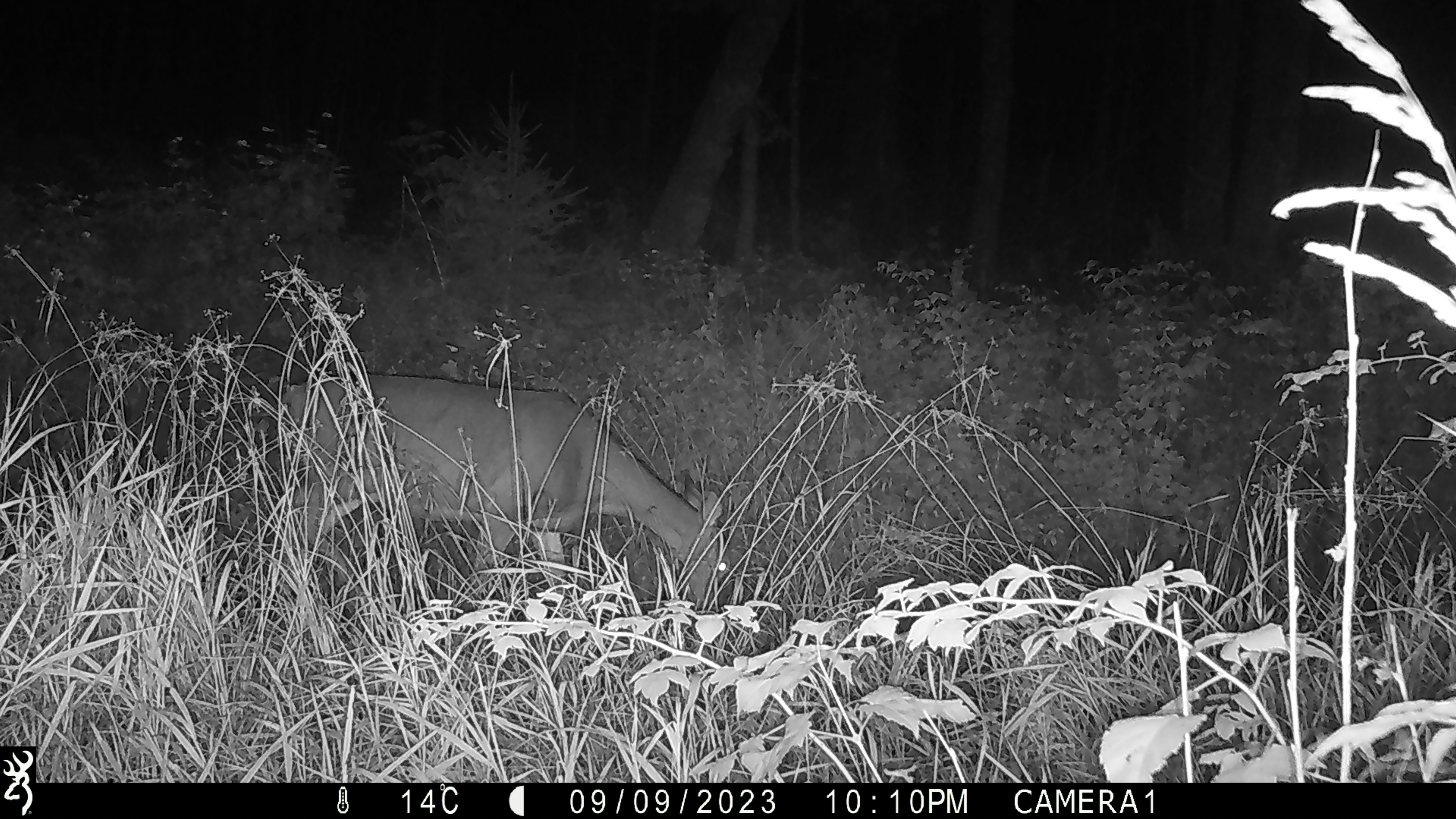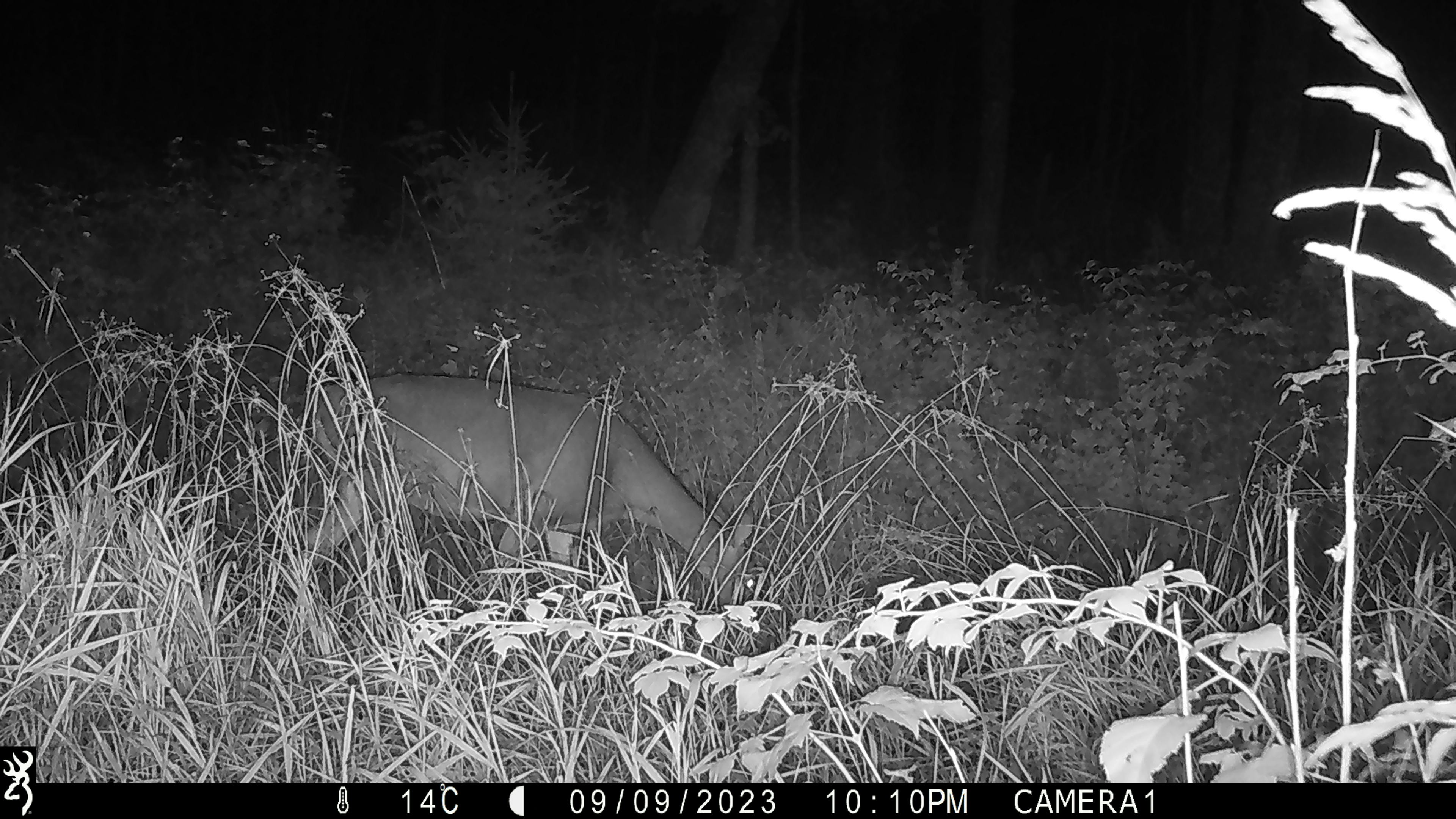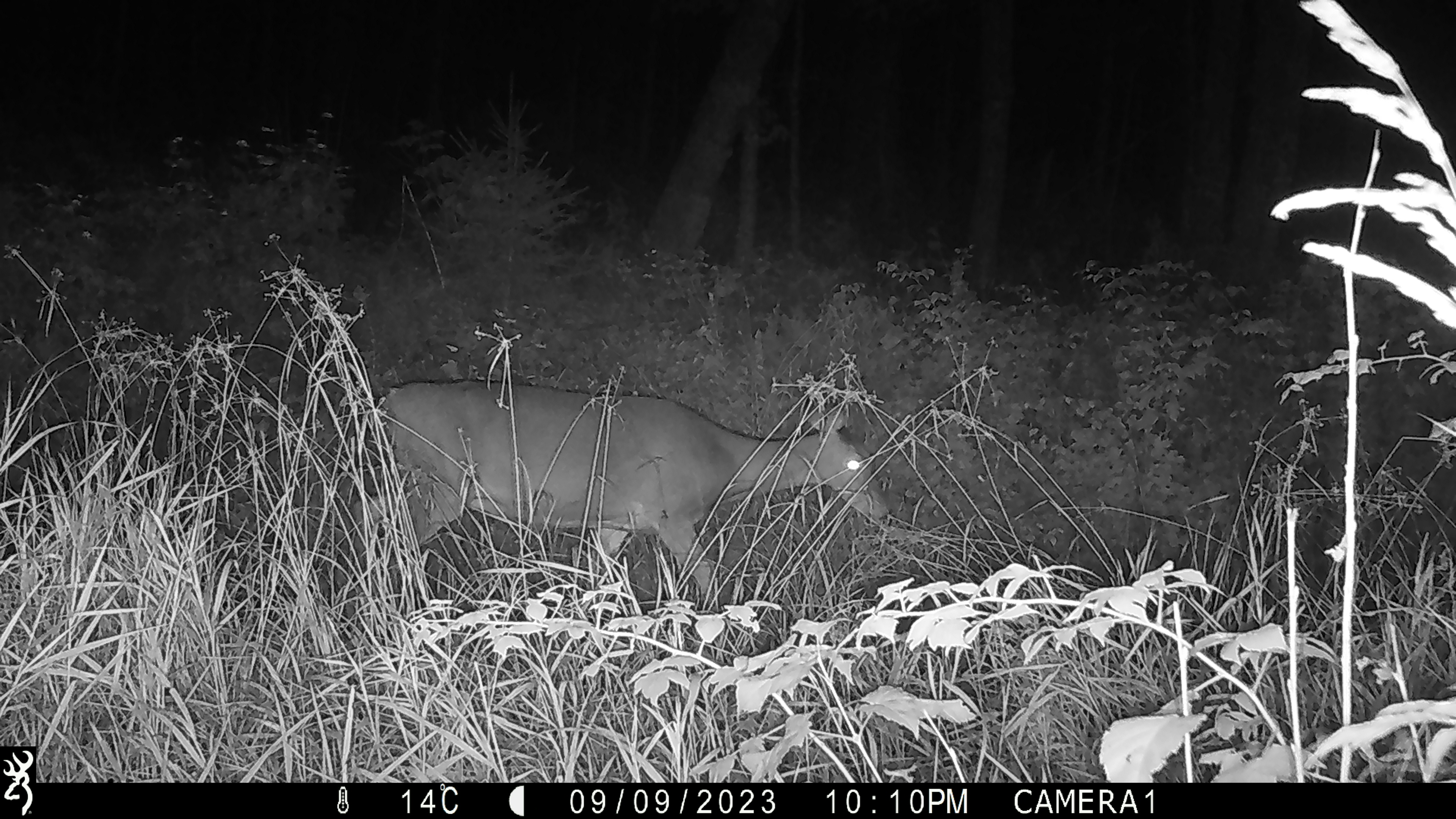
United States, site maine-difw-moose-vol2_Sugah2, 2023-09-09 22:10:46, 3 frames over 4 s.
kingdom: Animalia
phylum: Chordata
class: Mammalia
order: Artiodactyla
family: Cervidae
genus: Odocoileus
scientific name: Odocoileus virginianus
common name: white-tailed deer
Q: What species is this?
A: White-tailed deer (Odocoileus virginianus).